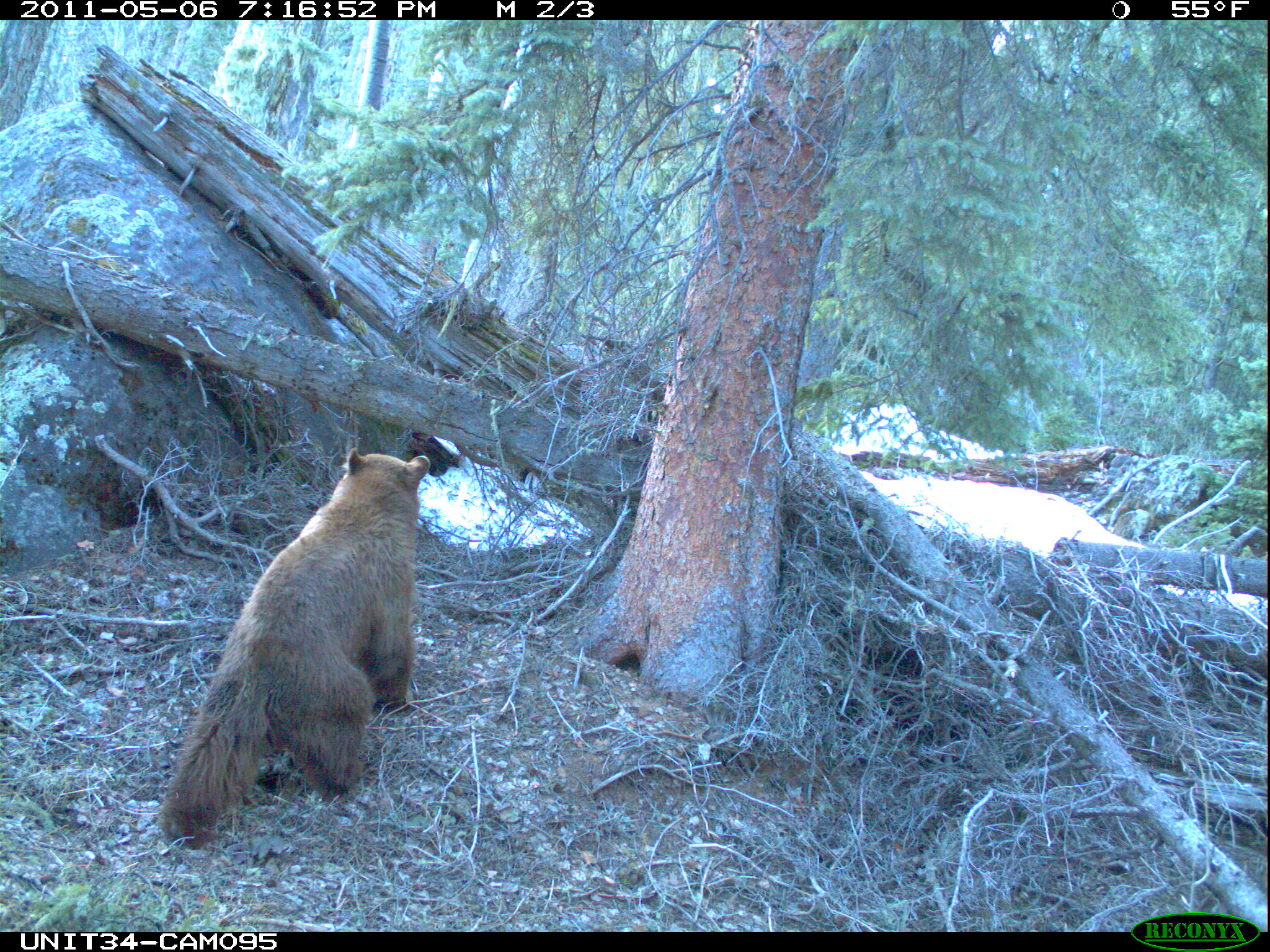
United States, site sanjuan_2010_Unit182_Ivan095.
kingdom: Animalia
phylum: Chordata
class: Mammalia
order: Carnivora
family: Ursidae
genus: Ursus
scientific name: Ursus americanus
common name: american black bear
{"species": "Ursus americanus (american black bear)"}